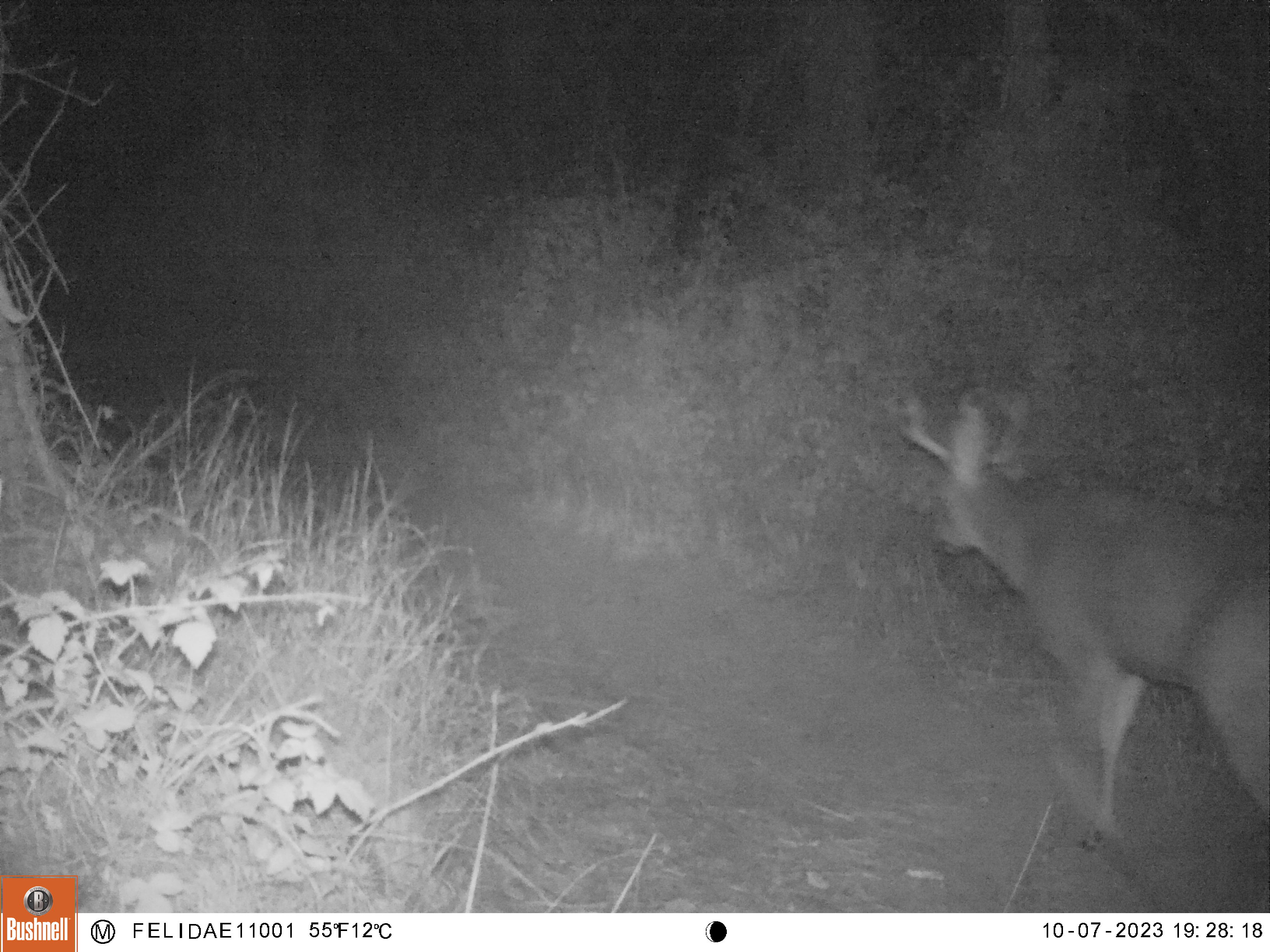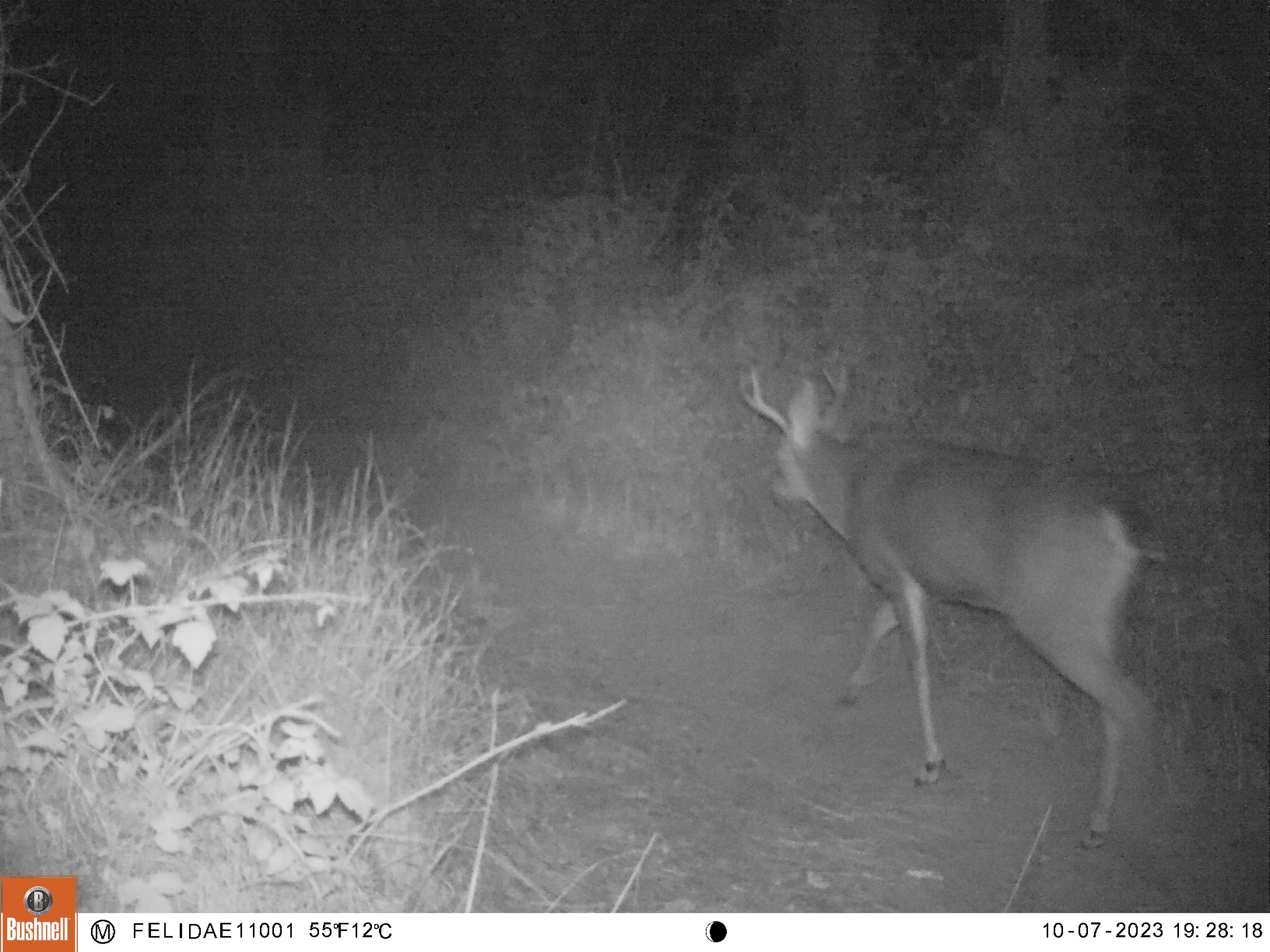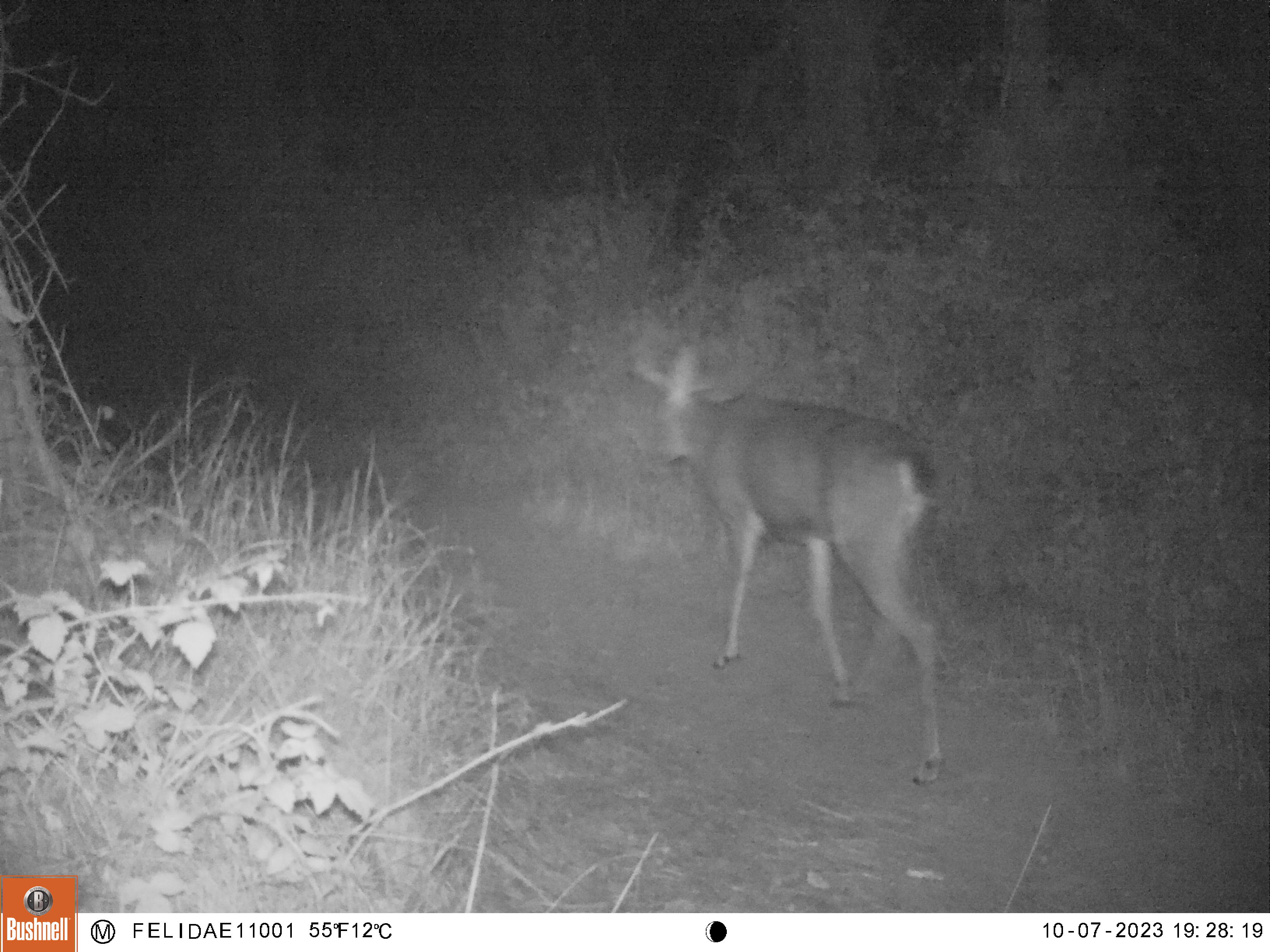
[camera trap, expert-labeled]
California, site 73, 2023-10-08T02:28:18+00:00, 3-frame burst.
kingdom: Animalia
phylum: Chordata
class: Mammalia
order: Artiodactyla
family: Cervidae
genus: Odocoileus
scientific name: Odocoileus hemionus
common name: mule deer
Mule deer (Odocoileus hemionus).